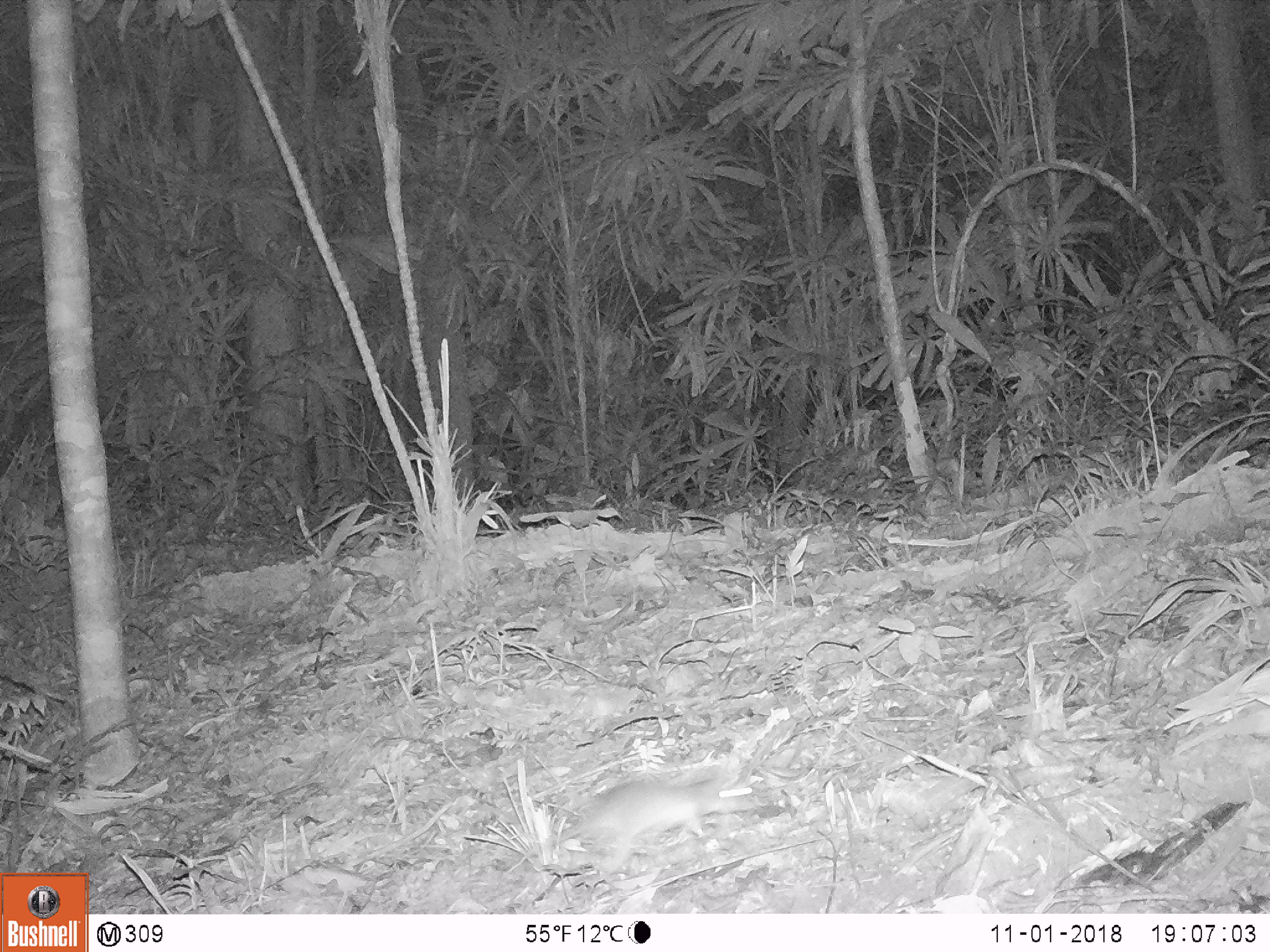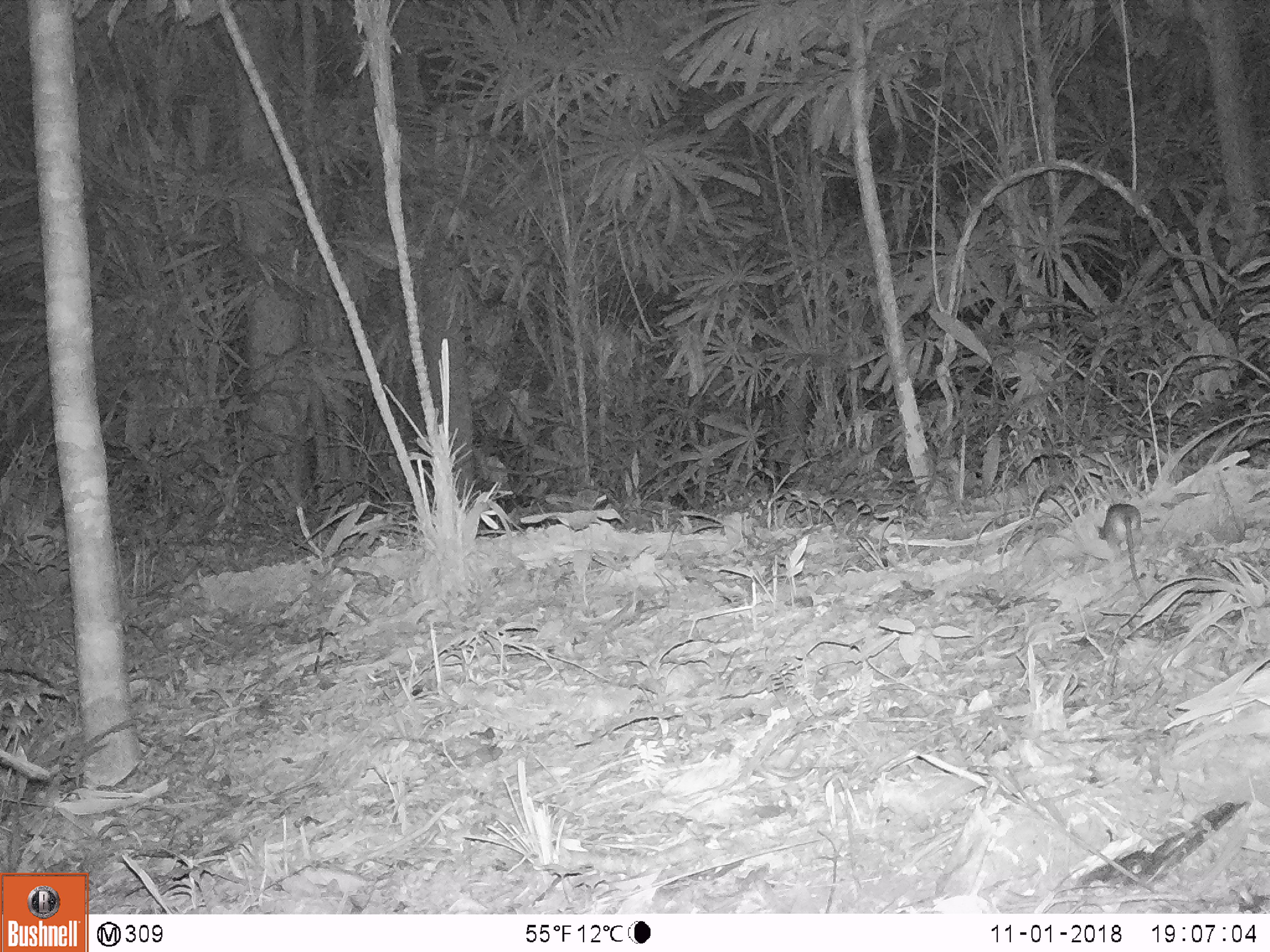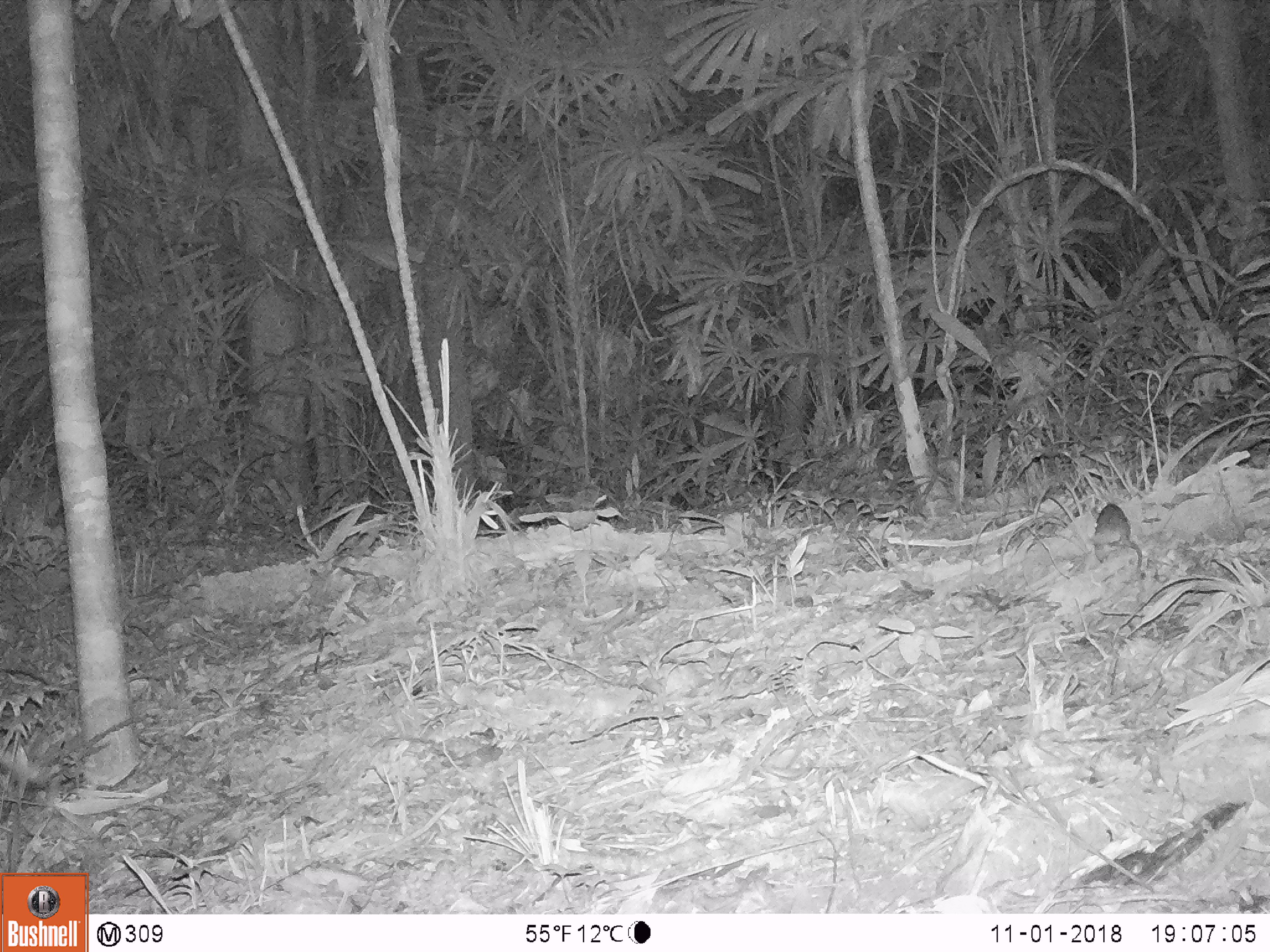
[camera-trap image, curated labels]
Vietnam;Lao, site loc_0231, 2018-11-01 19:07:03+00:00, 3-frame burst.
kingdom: Animalia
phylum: Chordata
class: Mammalia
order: Rodentia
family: Muridae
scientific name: Muridae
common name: old-world mice and rats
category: unidentified murid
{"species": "unidentified murid (old-world mice and rats) (Muridae)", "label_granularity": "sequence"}